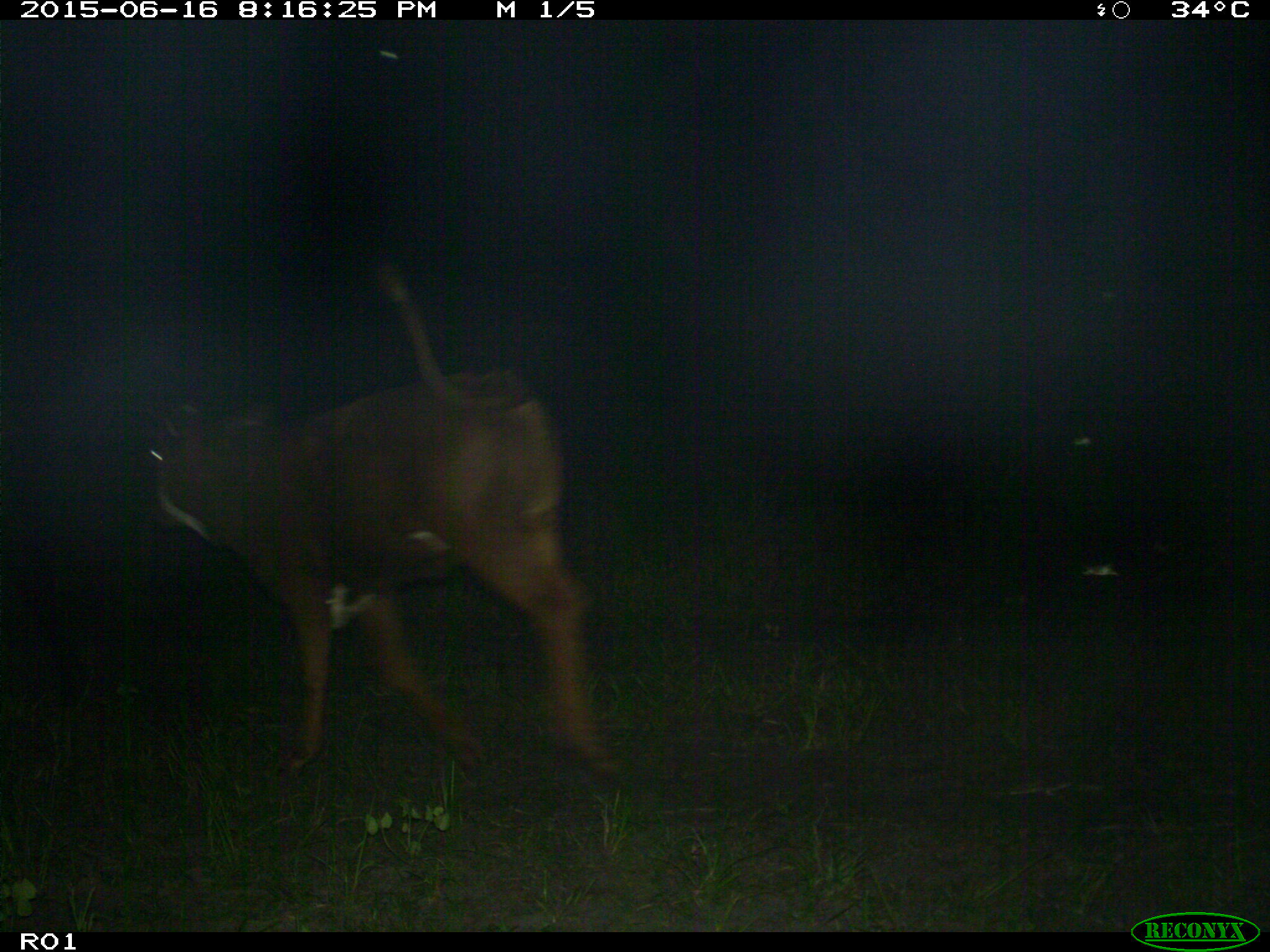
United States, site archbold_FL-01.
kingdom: Animalia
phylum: Chordata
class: Mammalia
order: Artiodactyla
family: Bovidae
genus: Bos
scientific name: Bos taurus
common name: domestic cow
Bos taurus (domestic cow).